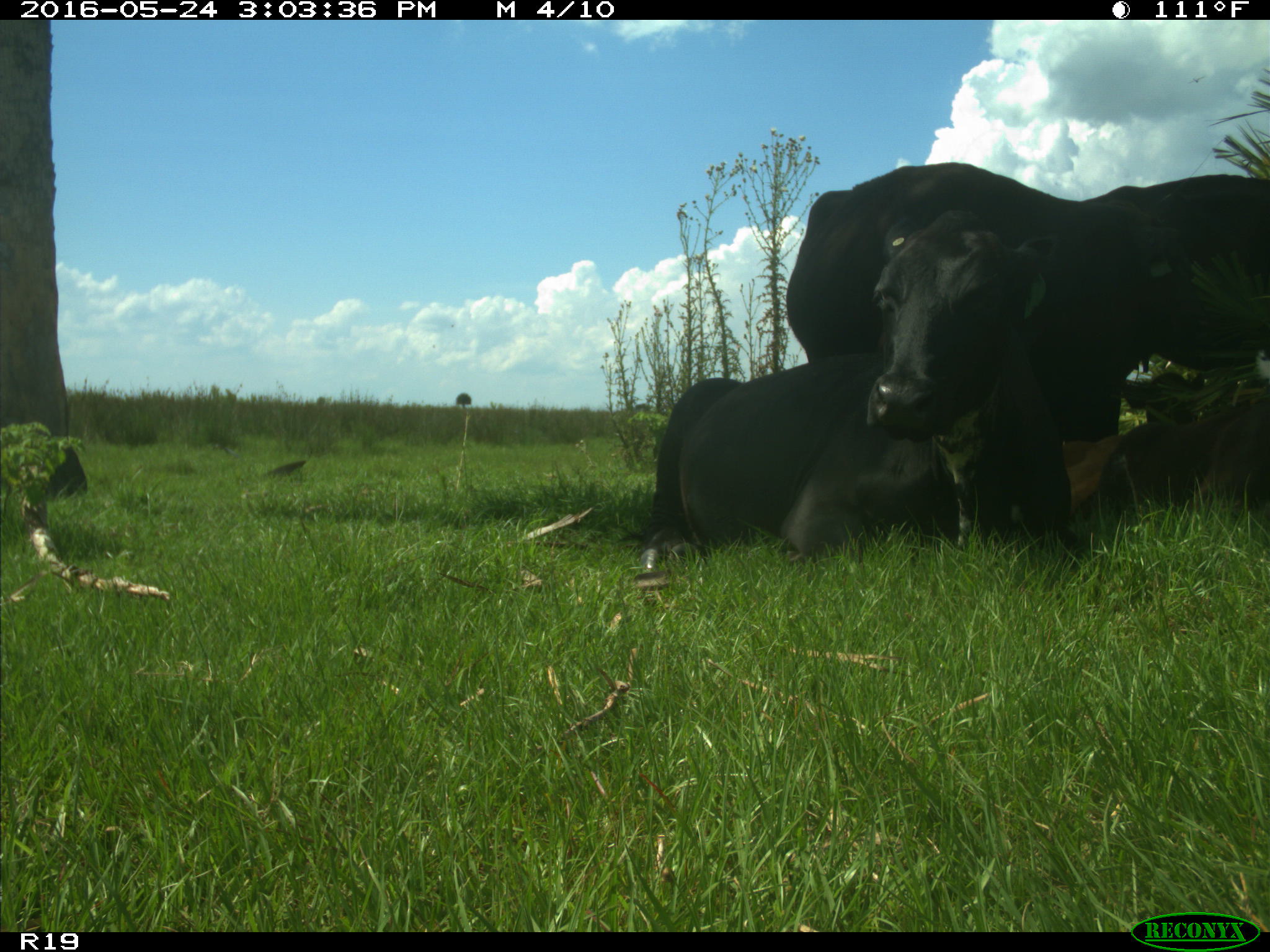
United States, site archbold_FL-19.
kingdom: Animalia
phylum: Chordata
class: Mammalia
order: Artiodactyla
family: Bovidae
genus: Bos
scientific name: Bos taurus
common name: domestic cow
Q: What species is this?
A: Bos taurus (domestic cow).